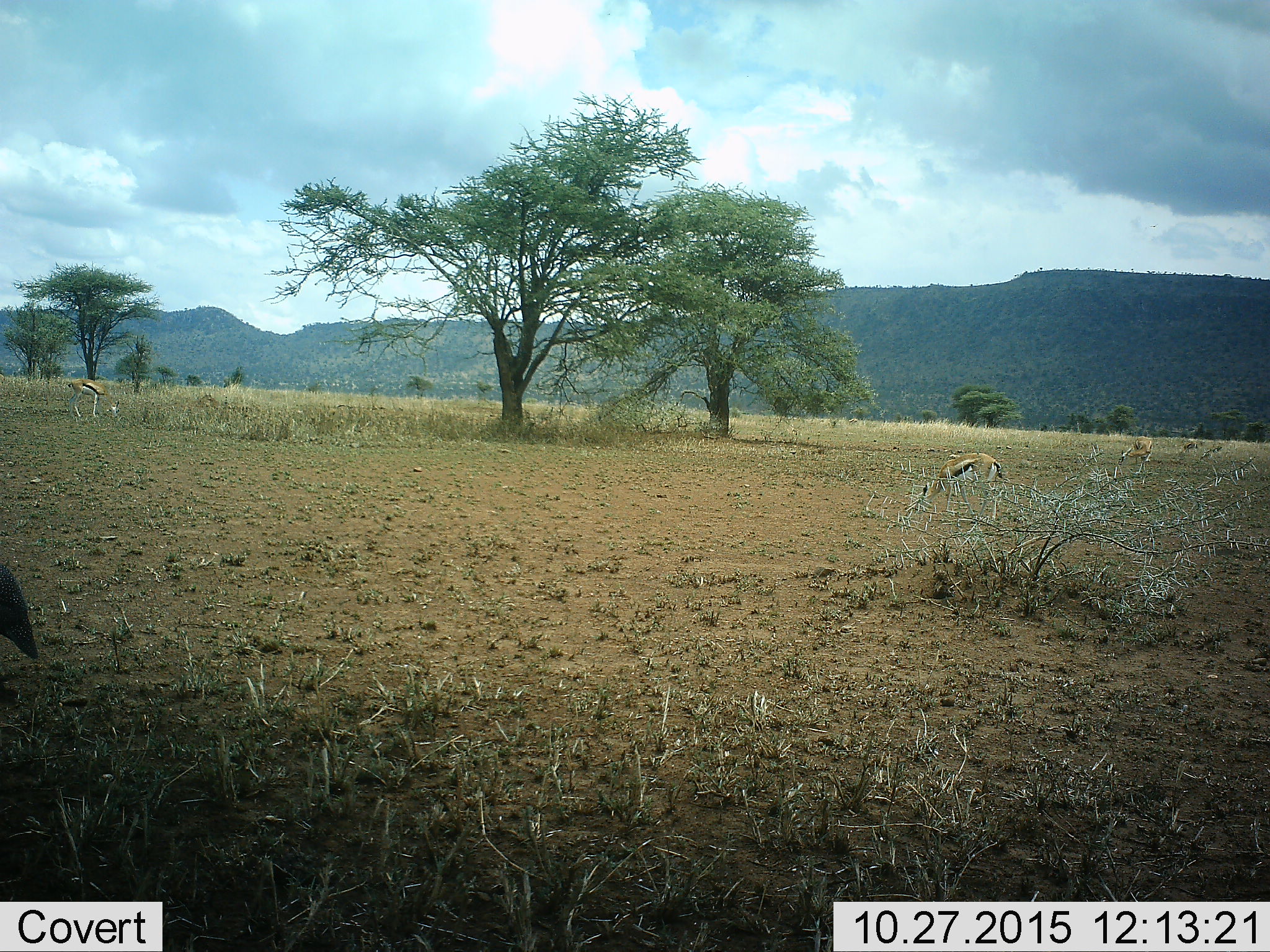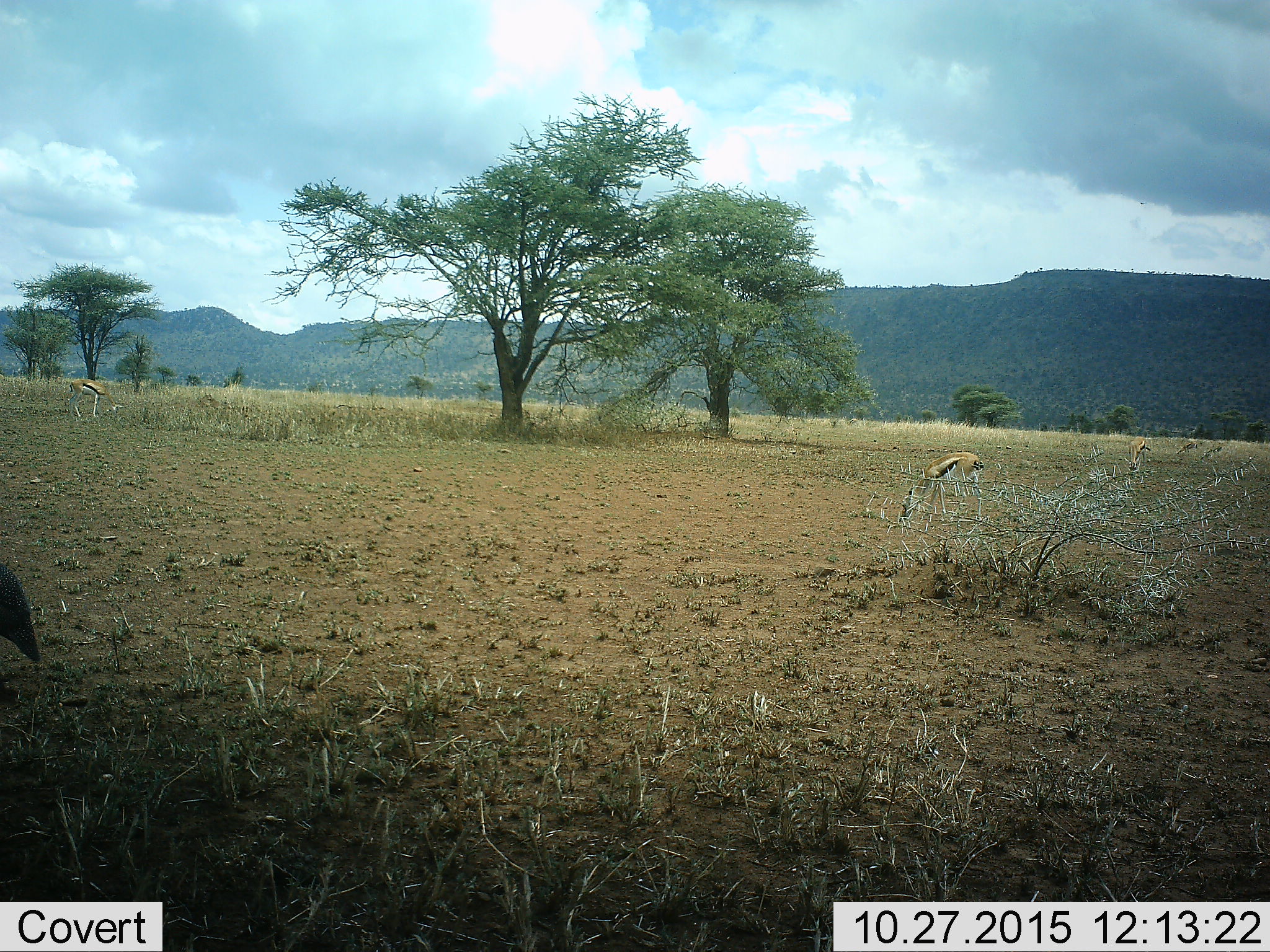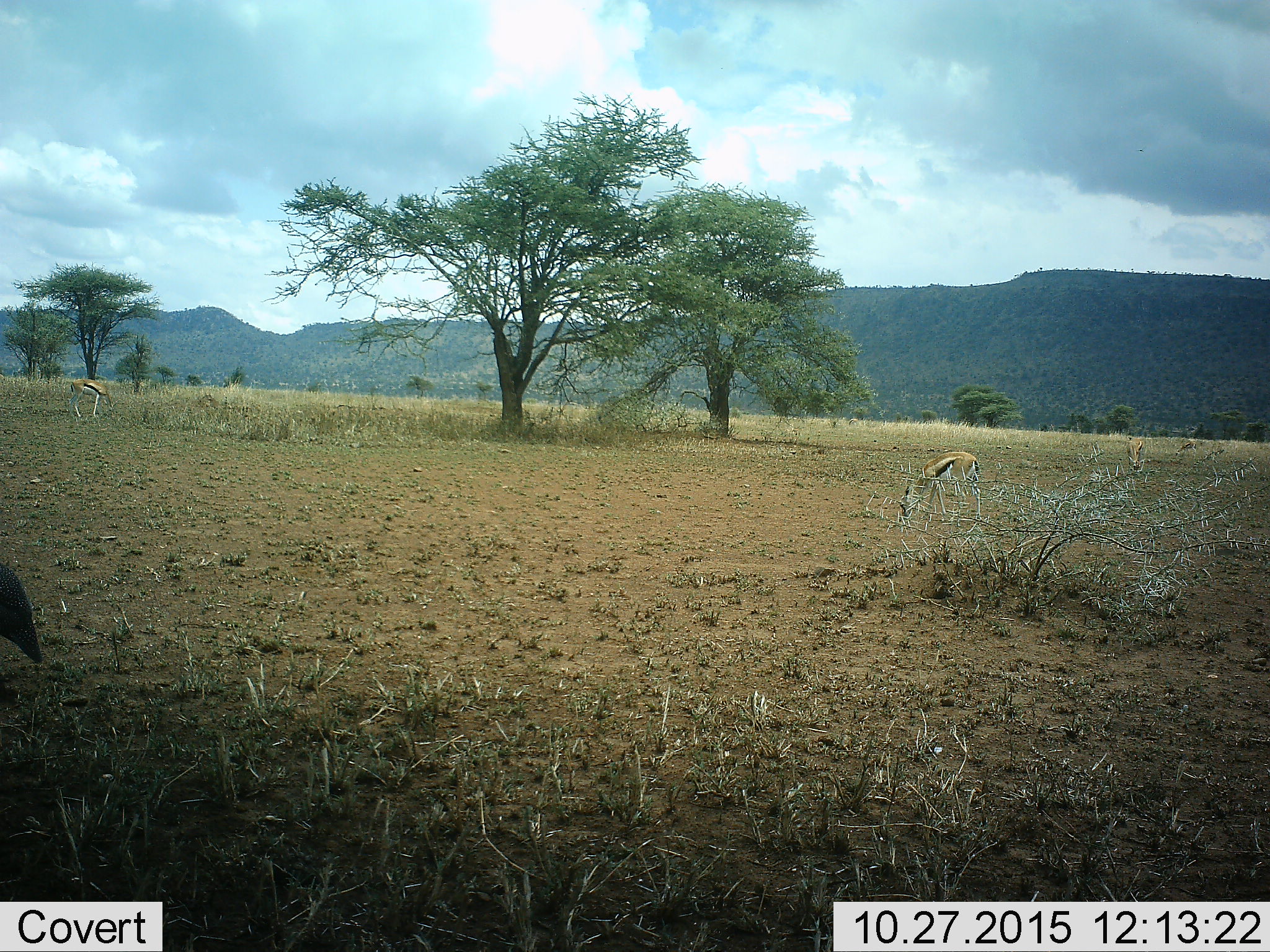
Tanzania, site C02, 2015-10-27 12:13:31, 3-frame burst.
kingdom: Animalia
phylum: Chordata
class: Mammalia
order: Artiodactyla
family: Bovidae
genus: Eudorcas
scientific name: Eudorcas thomsonii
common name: thomson's gazelle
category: gazellethomsons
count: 4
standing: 38%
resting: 0%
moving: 25%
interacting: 0%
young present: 0%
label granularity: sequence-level